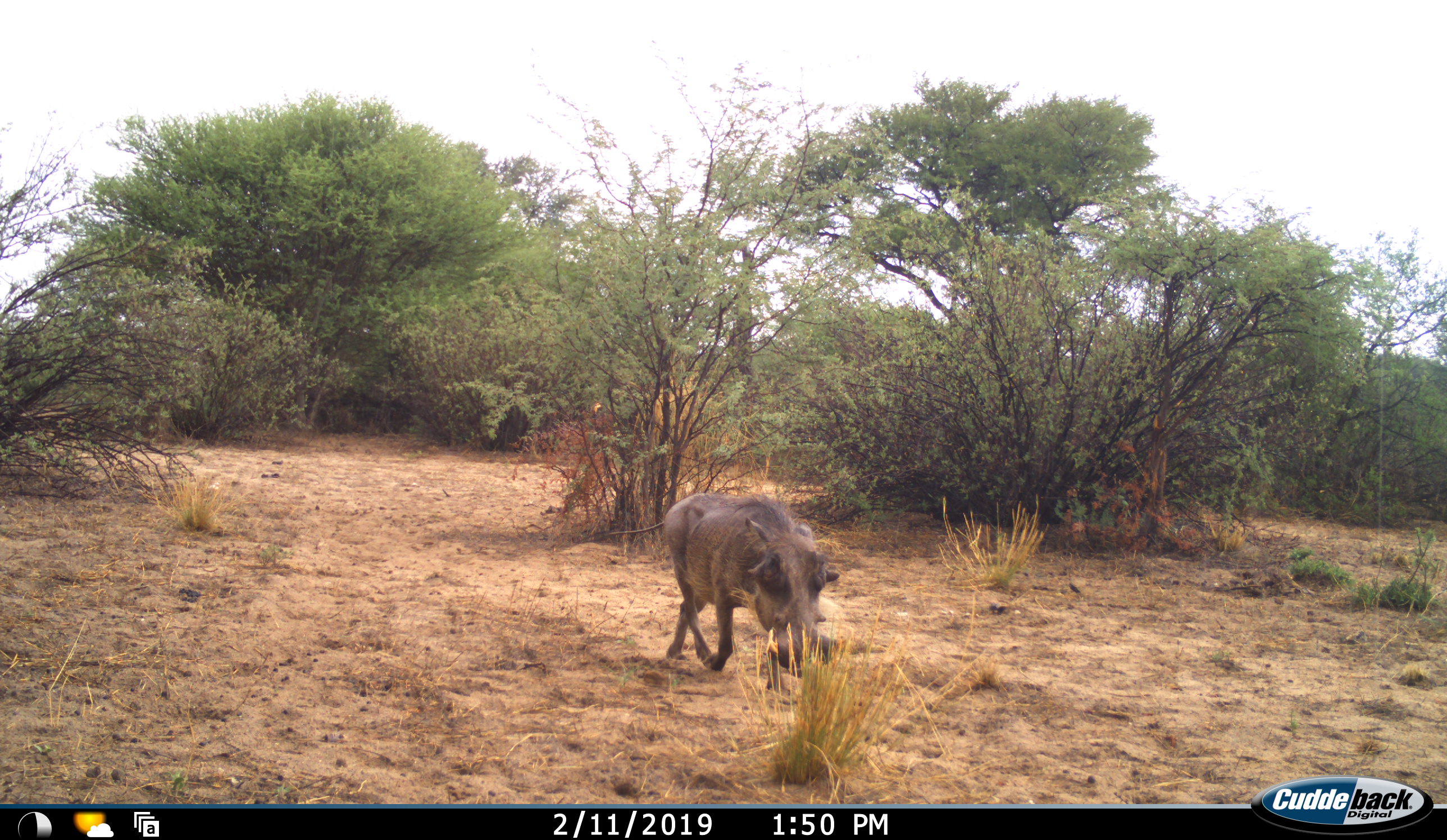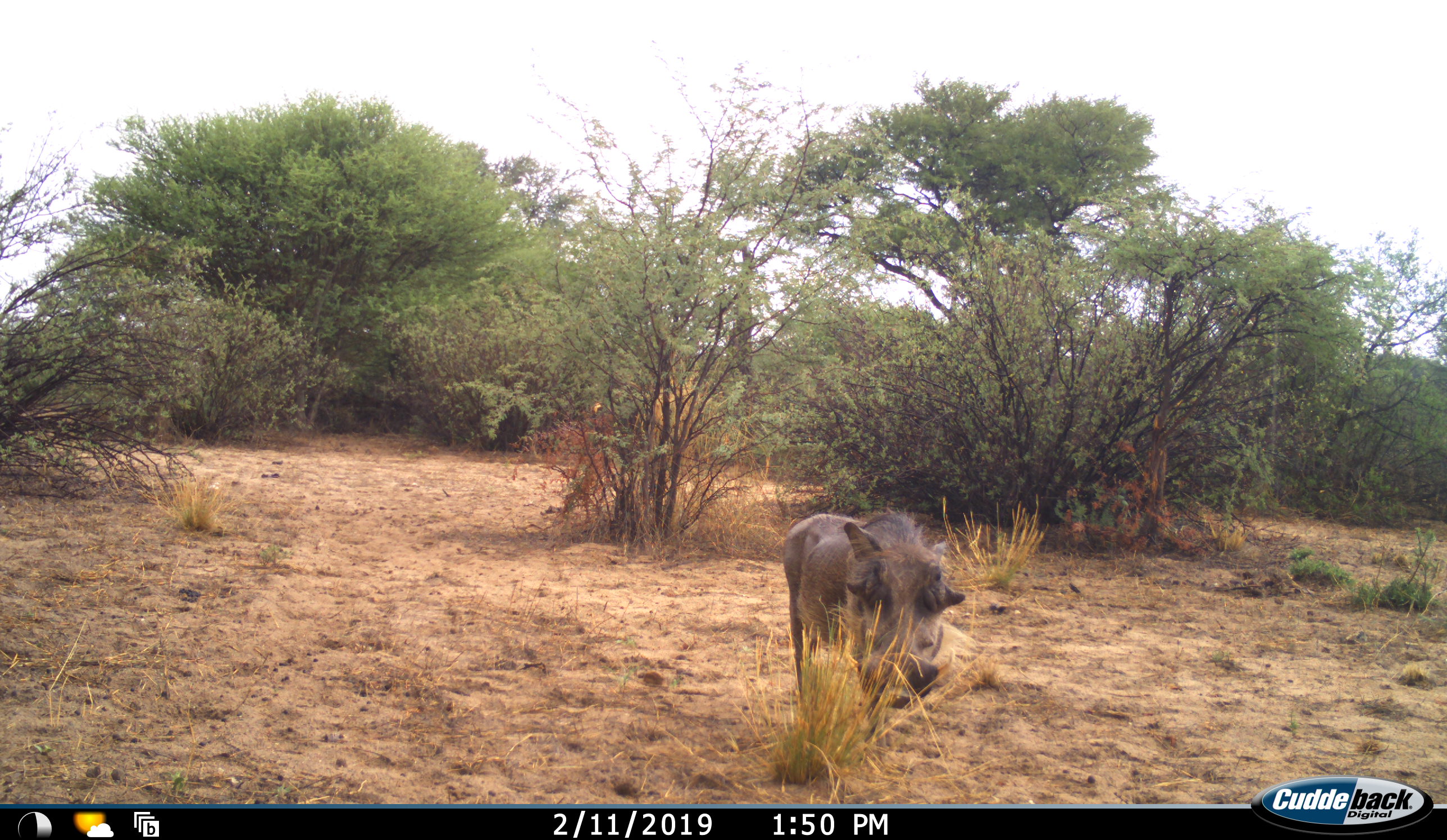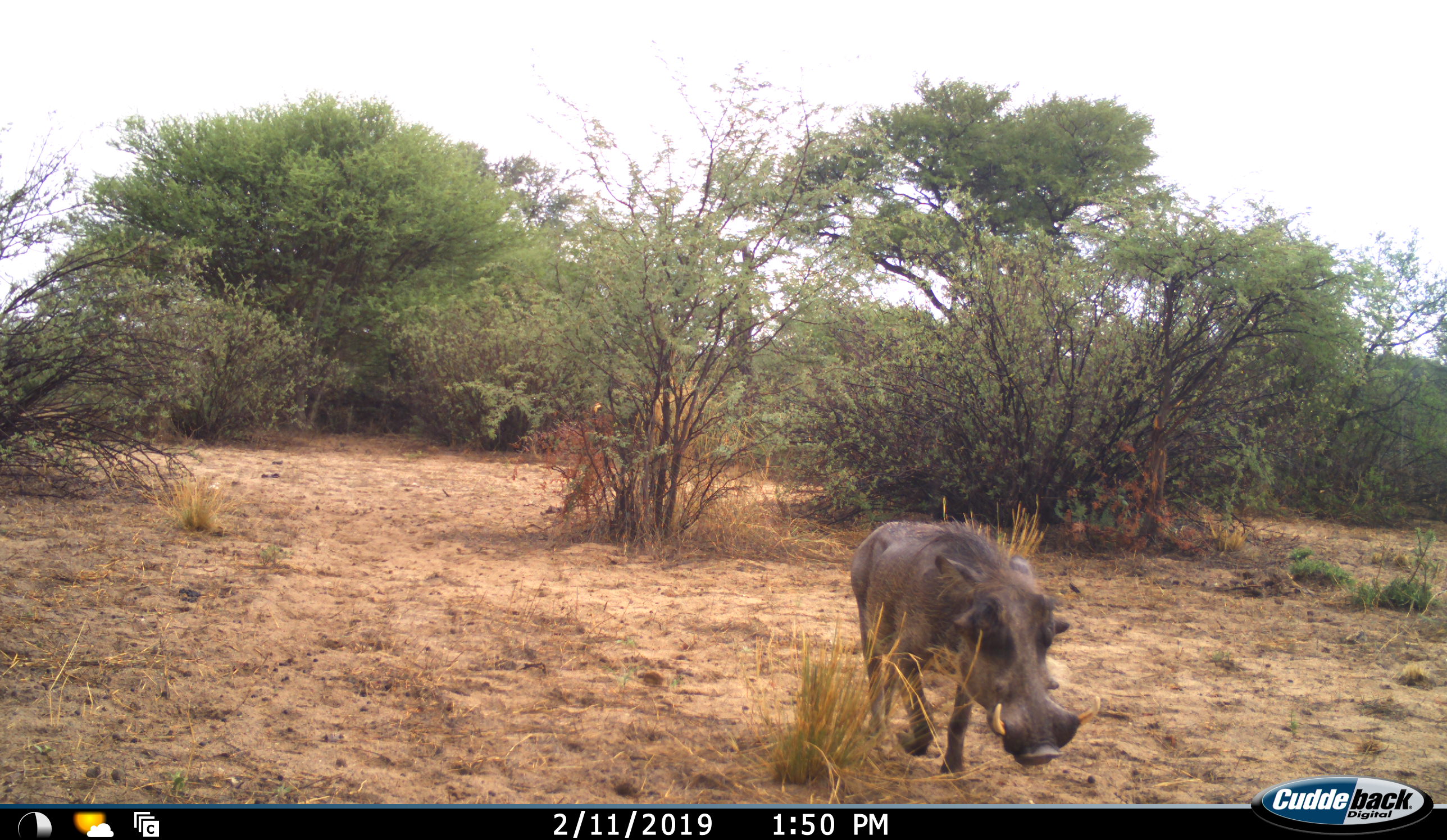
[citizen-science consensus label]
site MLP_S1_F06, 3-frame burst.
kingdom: Animalia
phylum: Chordata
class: Mammalia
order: Artiodactyla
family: Suidae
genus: Phacochoerus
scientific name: Phacochoerus africanus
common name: warthog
Warthog (Phacochoerus africanus), count 1. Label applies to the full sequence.